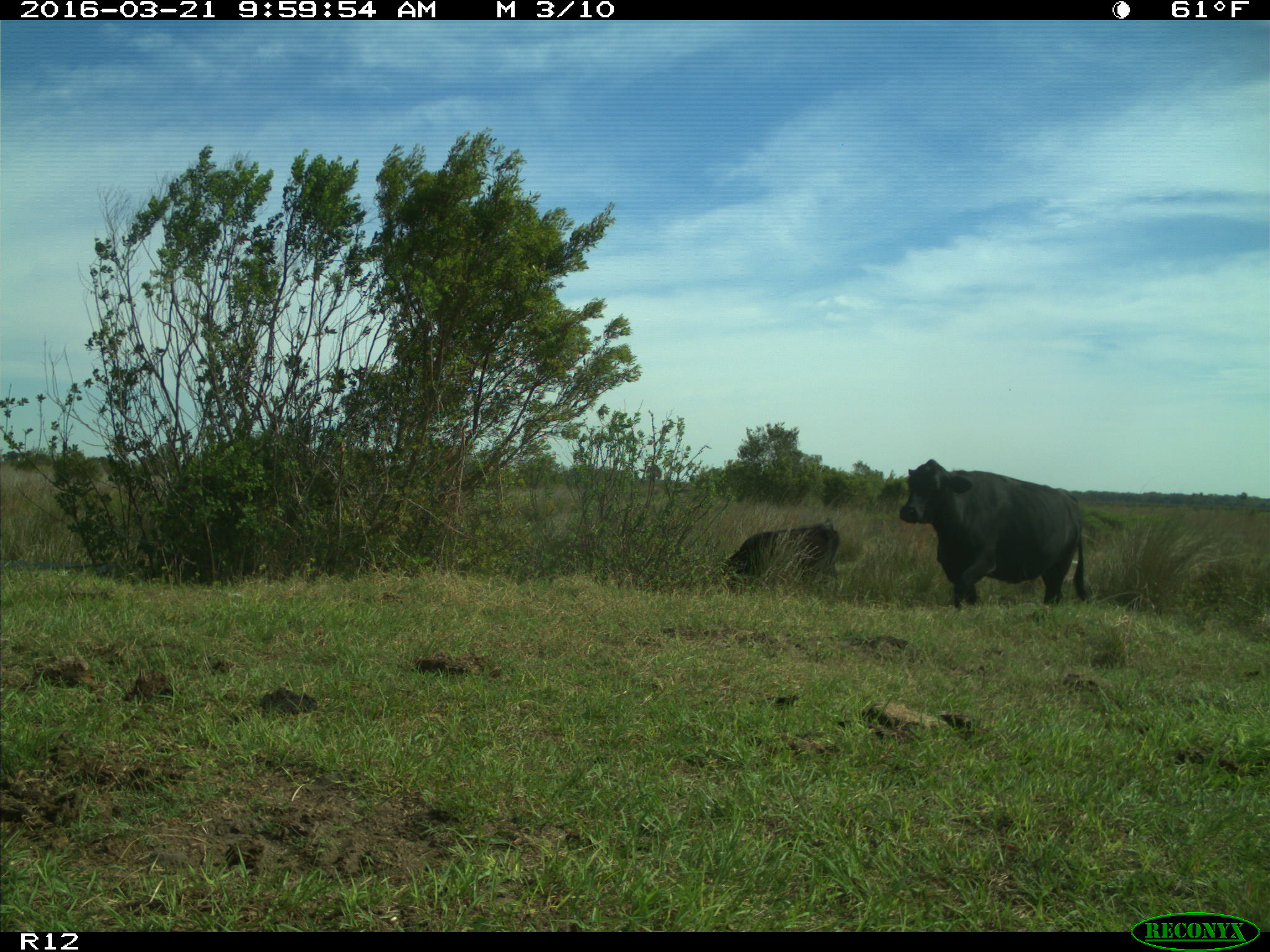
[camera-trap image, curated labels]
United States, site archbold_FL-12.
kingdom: Animalia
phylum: Chordata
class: Mammalia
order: Artiodactyla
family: Bovidae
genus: Bos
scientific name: Bos taurus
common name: domestic cow